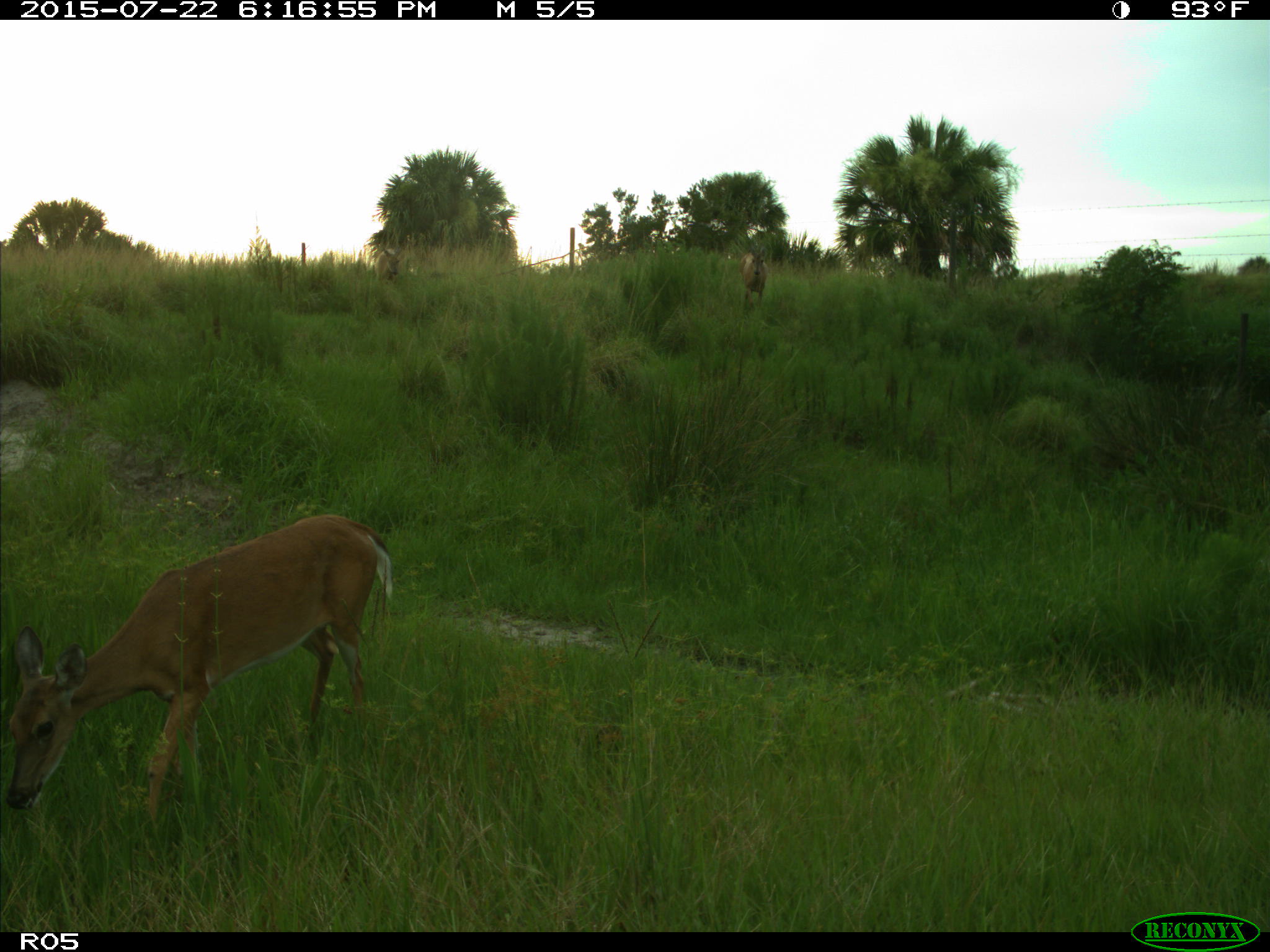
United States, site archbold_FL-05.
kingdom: Animalia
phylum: Chordata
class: Mammalia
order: Artiodactyla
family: Cervidae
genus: Odocoileus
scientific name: Odocoileus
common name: deer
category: unidentified deer